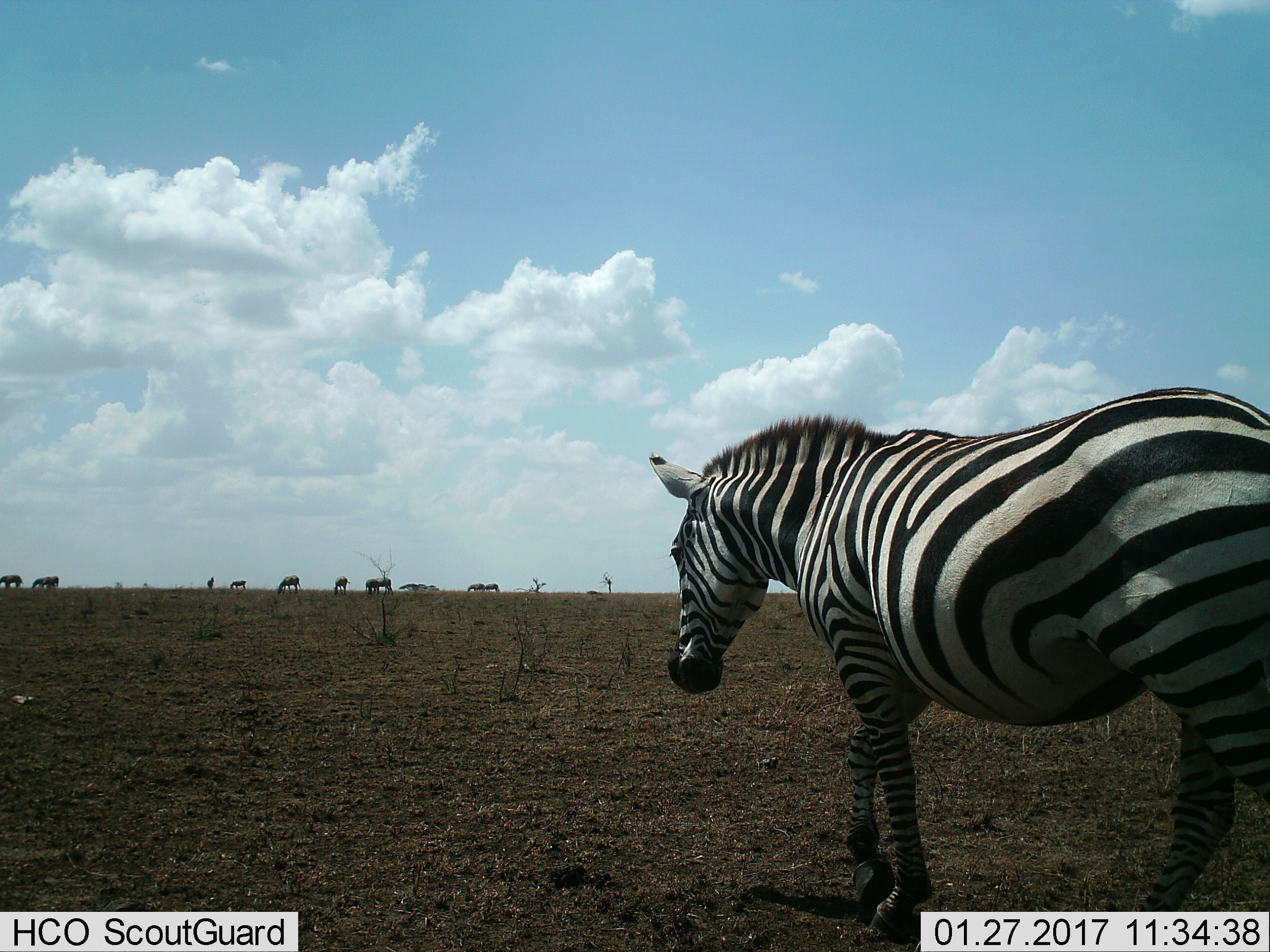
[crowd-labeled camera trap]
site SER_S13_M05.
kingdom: Animalia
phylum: Chordata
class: Mammalia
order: Perissodactyla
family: Equidae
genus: Equus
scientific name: Equus quagga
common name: plains zebra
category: zebraplains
Zebraplains (plains zebra) (Equus quagga), count 10. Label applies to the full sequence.